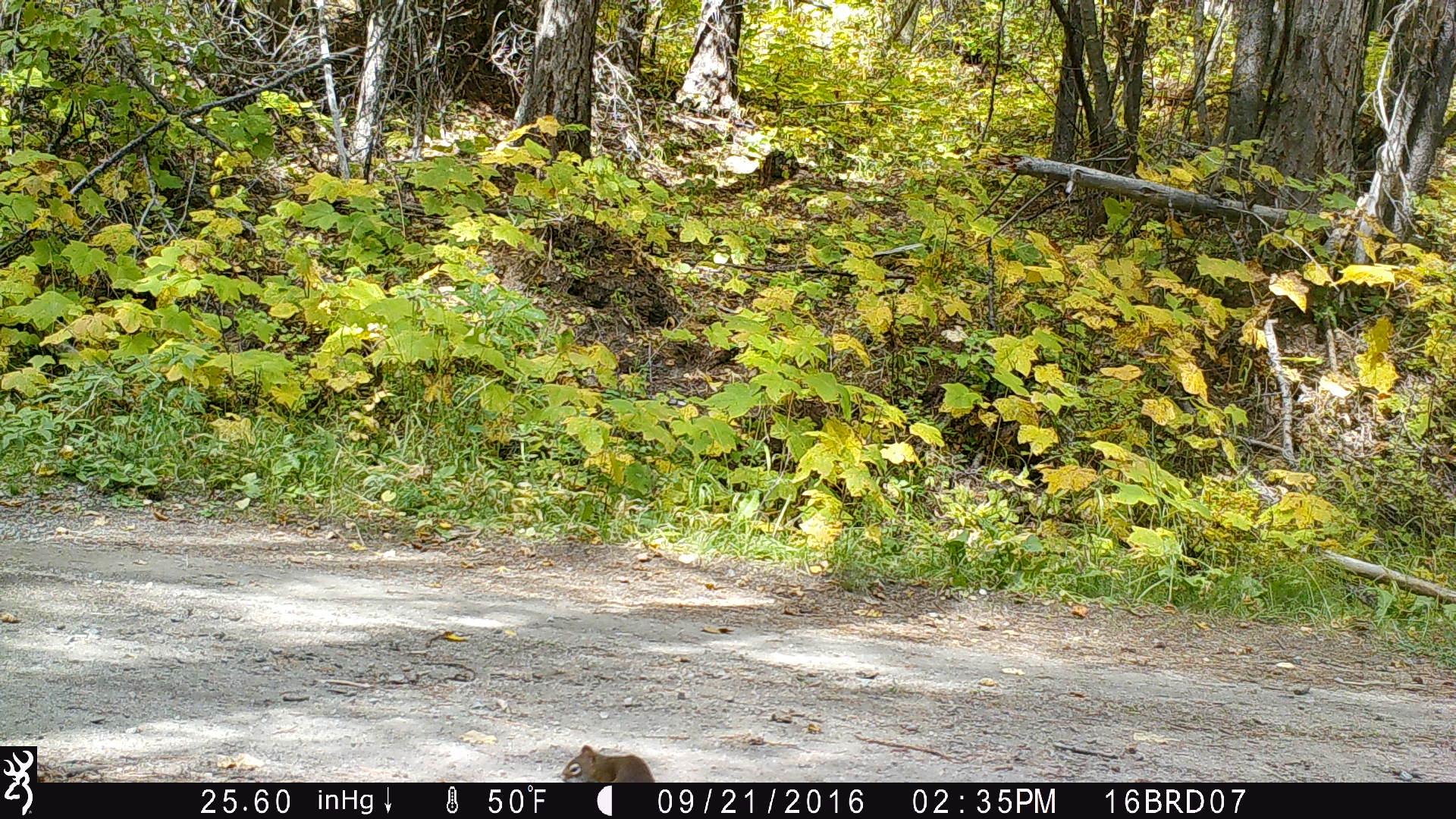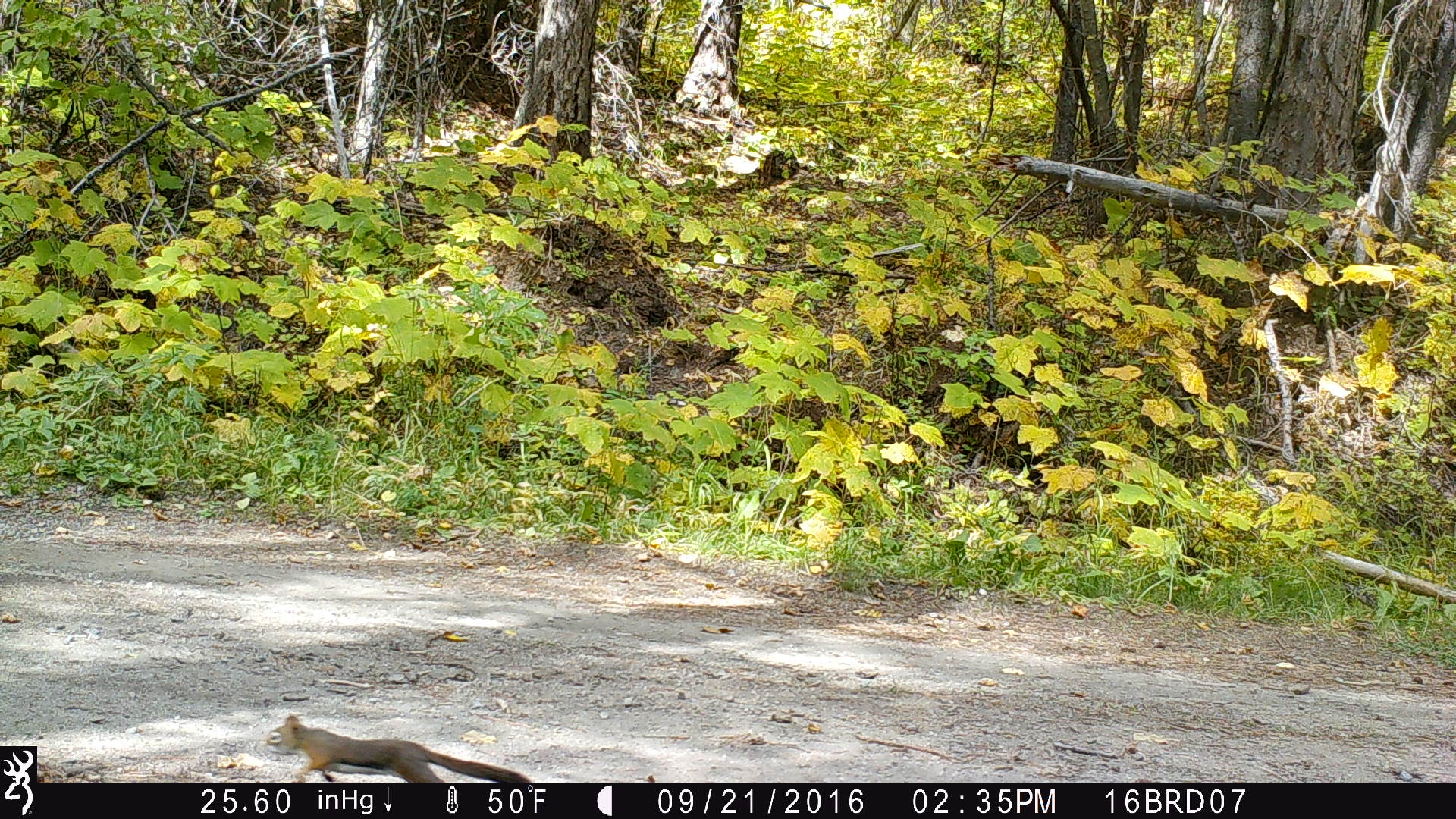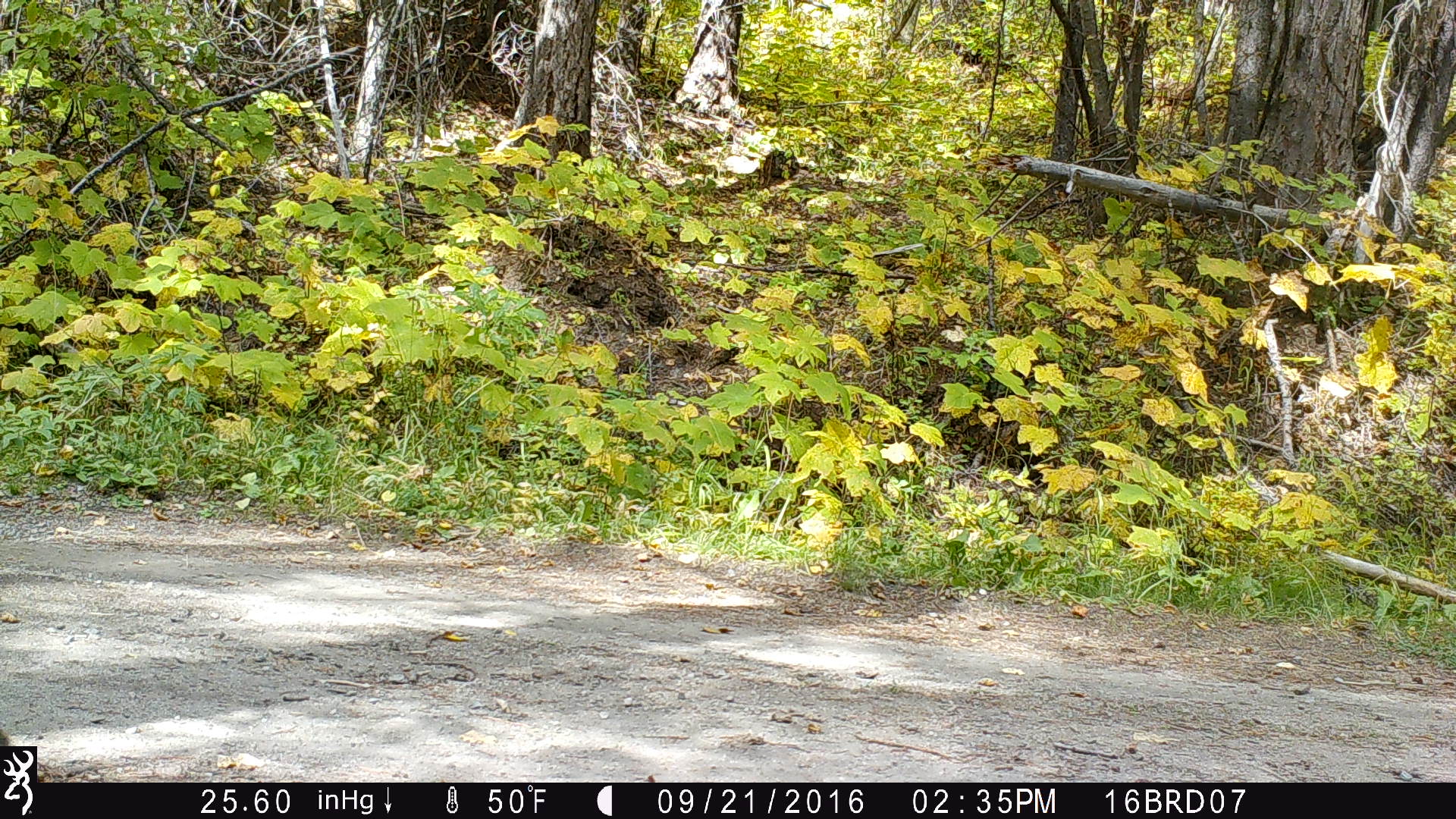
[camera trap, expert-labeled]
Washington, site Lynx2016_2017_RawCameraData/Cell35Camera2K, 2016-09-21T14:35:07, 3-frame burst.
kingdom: Animalia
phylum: Chordata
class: Mammalia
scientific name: Mammalia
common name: small mammal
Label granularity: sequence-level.